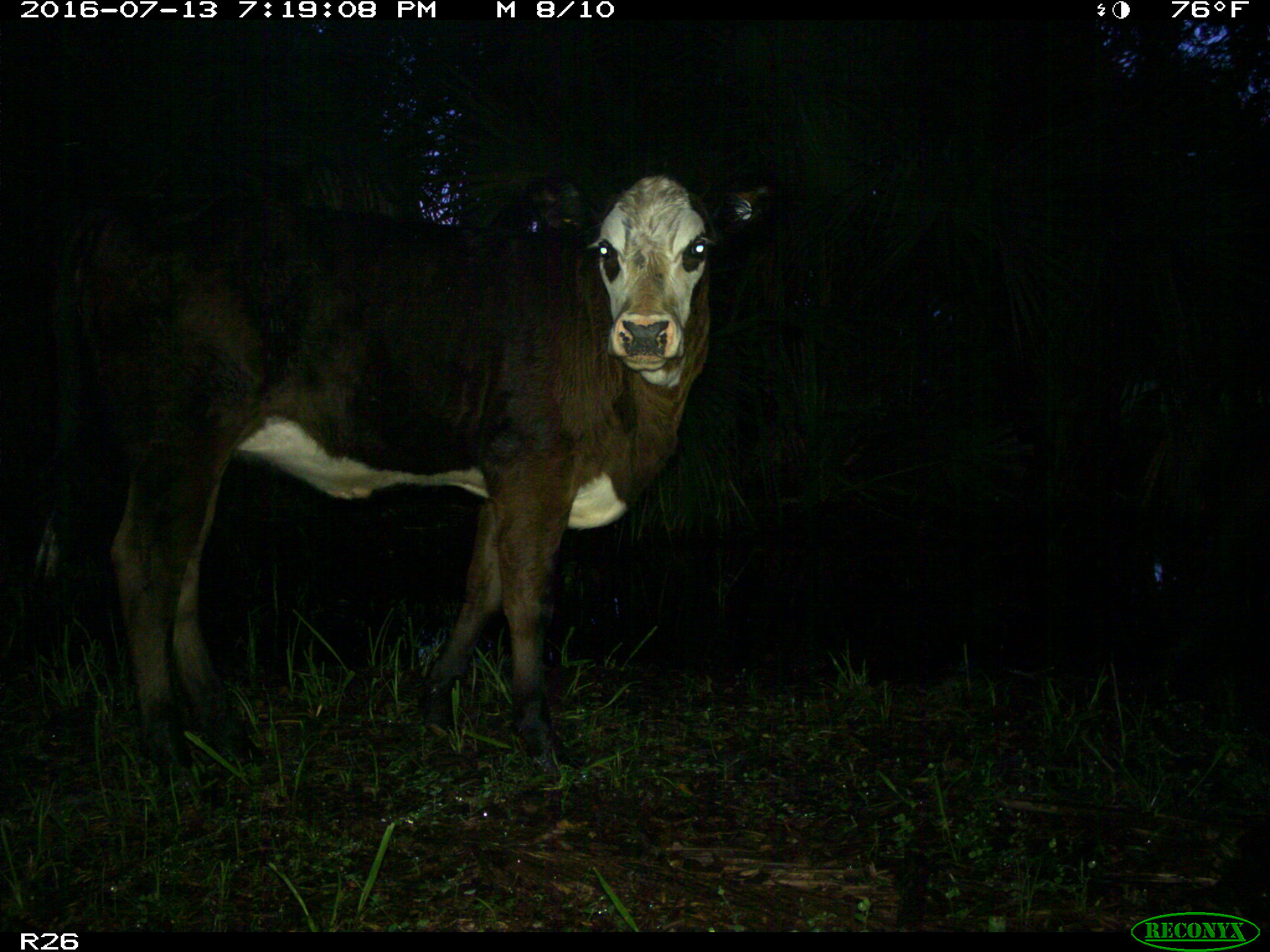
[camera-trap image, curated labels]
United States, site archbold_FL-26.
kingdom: Animalia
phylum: Chordata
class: Mammalia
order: Artiodactyla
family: Bovidae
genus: Bos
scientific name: Bos taurus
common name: domestic cow